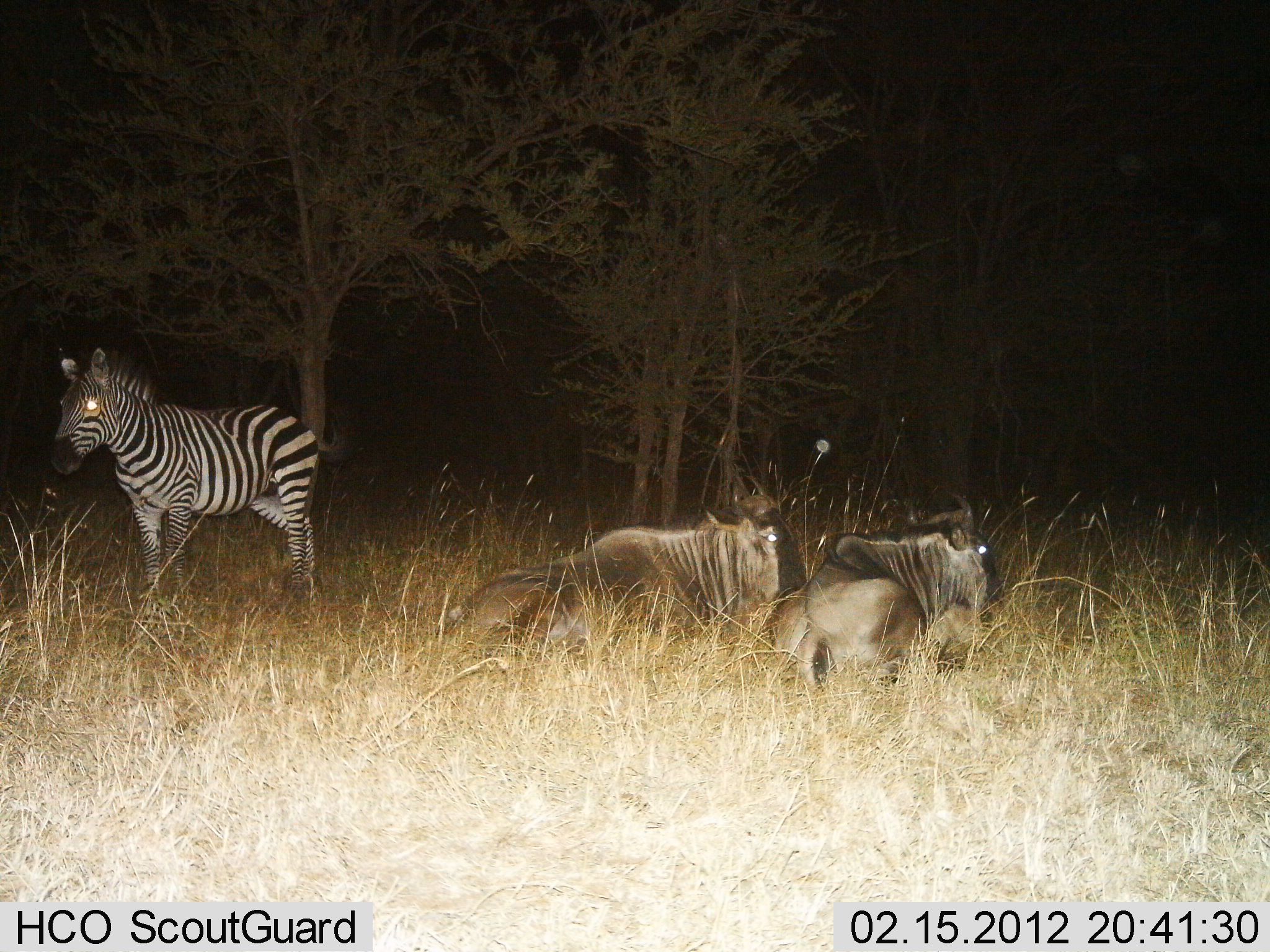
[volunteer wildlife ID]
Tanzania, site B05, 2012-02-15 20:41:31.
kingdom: Animalia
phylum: Chordata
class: Mammalia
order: Artiodactyla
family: Bovidae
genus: Connochaetes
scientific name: Connochaetes taurinus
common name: blue wildebeest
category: wildebeest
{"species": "wildebeest (blue wildebeest) (Connochaetes taurinus)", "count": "2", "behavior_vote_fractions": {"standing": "0%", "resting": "100%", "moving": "0%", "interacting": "0%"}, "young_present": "0%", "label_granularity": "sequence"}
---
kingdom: Animalia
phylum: Chordata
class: Mammalia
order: Perissodactyla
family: Equidae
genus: Equus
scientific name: Equus quagga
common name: plains zebra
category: zebra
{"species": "zebra (plains zebra) (Equus quagga)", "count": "1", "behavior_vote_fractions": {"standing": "89%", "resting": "0%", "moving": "11%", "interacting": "0%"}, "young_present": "0%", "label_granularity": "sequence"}